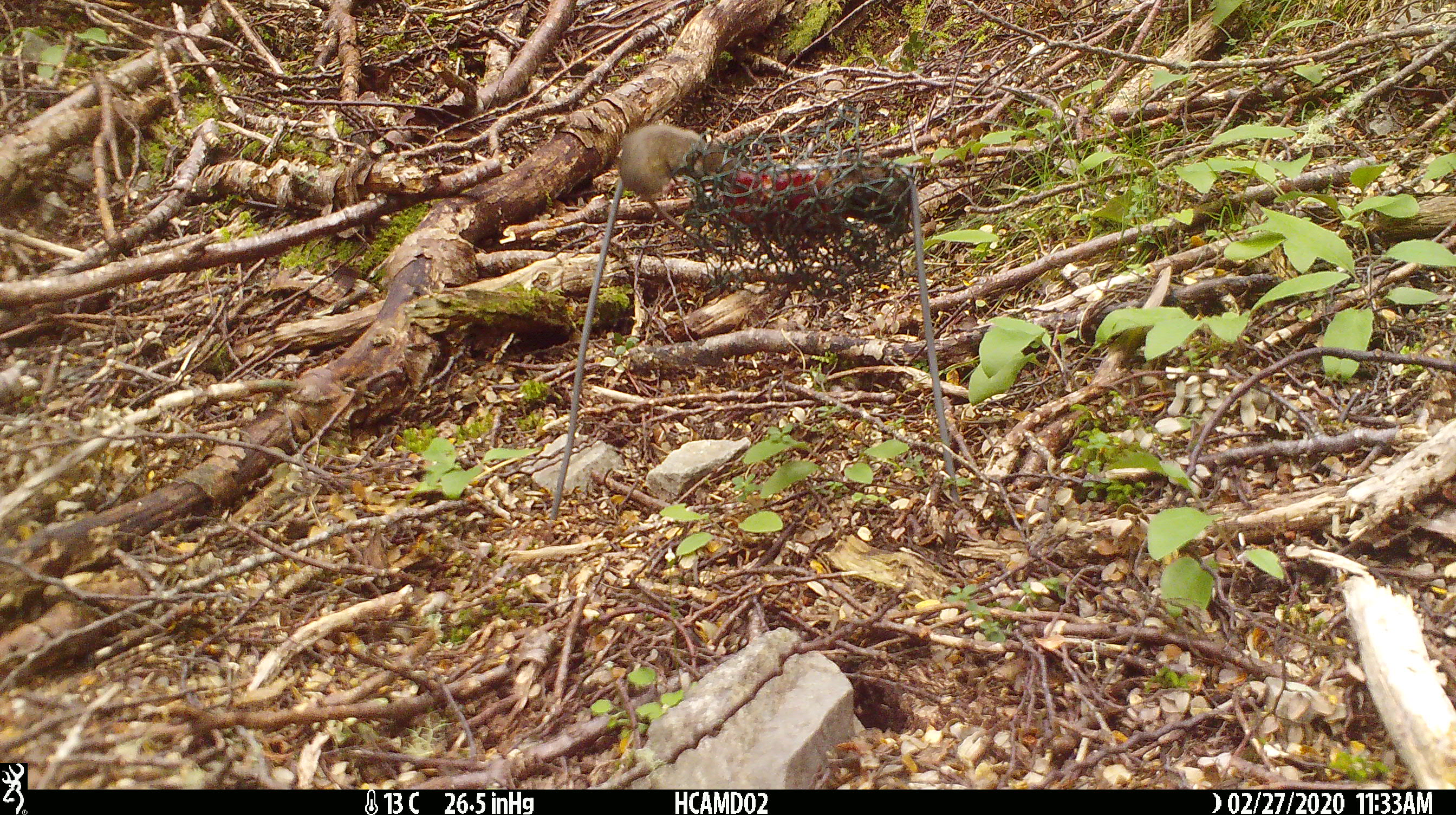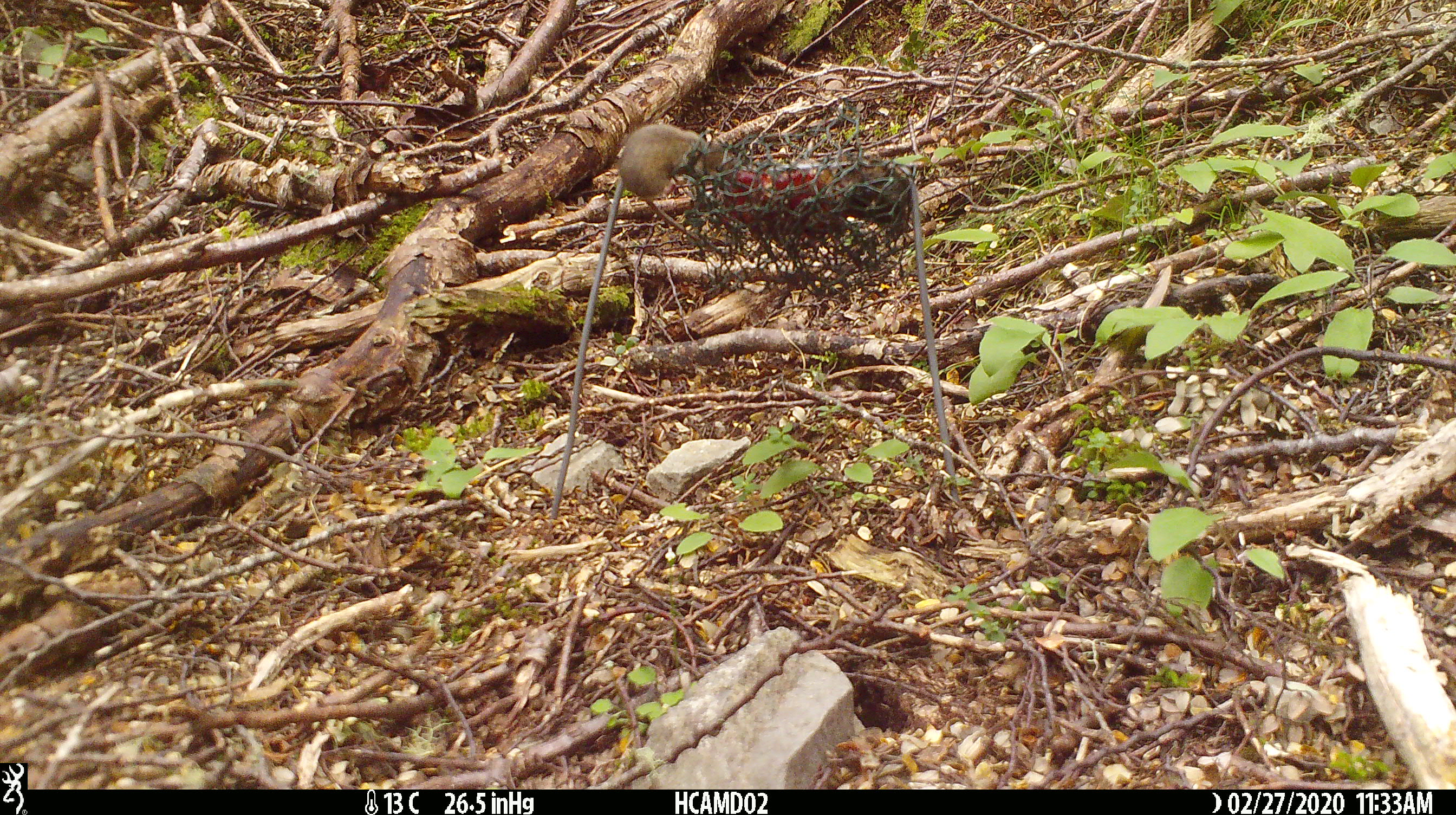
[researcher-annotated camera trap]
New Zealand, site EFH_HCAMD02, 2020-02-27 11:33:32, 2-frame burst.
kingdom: Animalia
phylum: Chordata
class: Mammalia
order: Rodentia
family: Muridae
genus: Mus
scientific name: Mus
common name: mouse